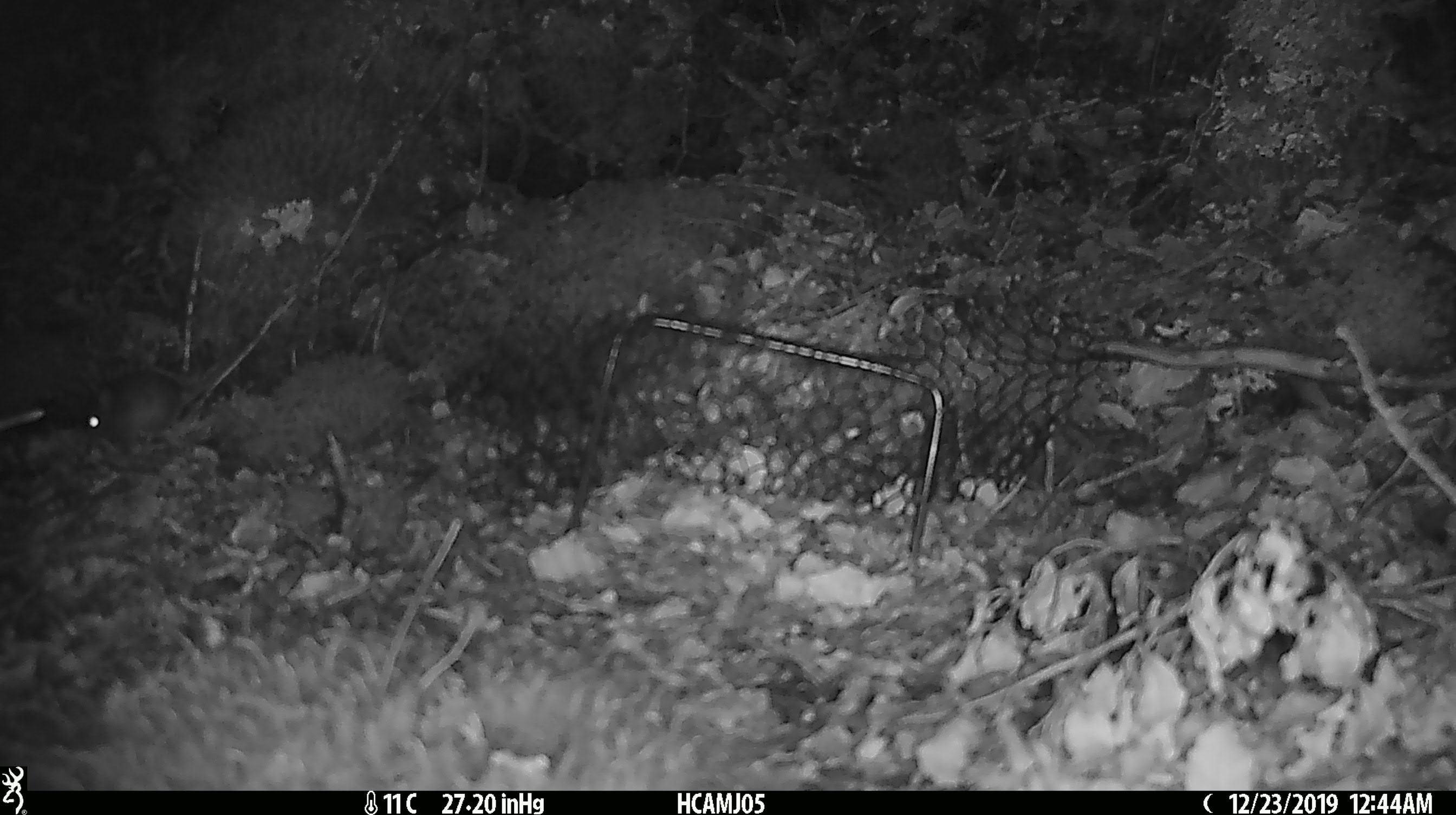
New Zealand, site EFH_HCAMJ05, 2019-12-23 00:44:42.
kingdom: Animalia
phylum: Chordata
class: Mammalia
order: Rodentia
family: Muridae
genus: Mus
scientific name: Mus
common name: mouse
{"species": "mouse (Mus)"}